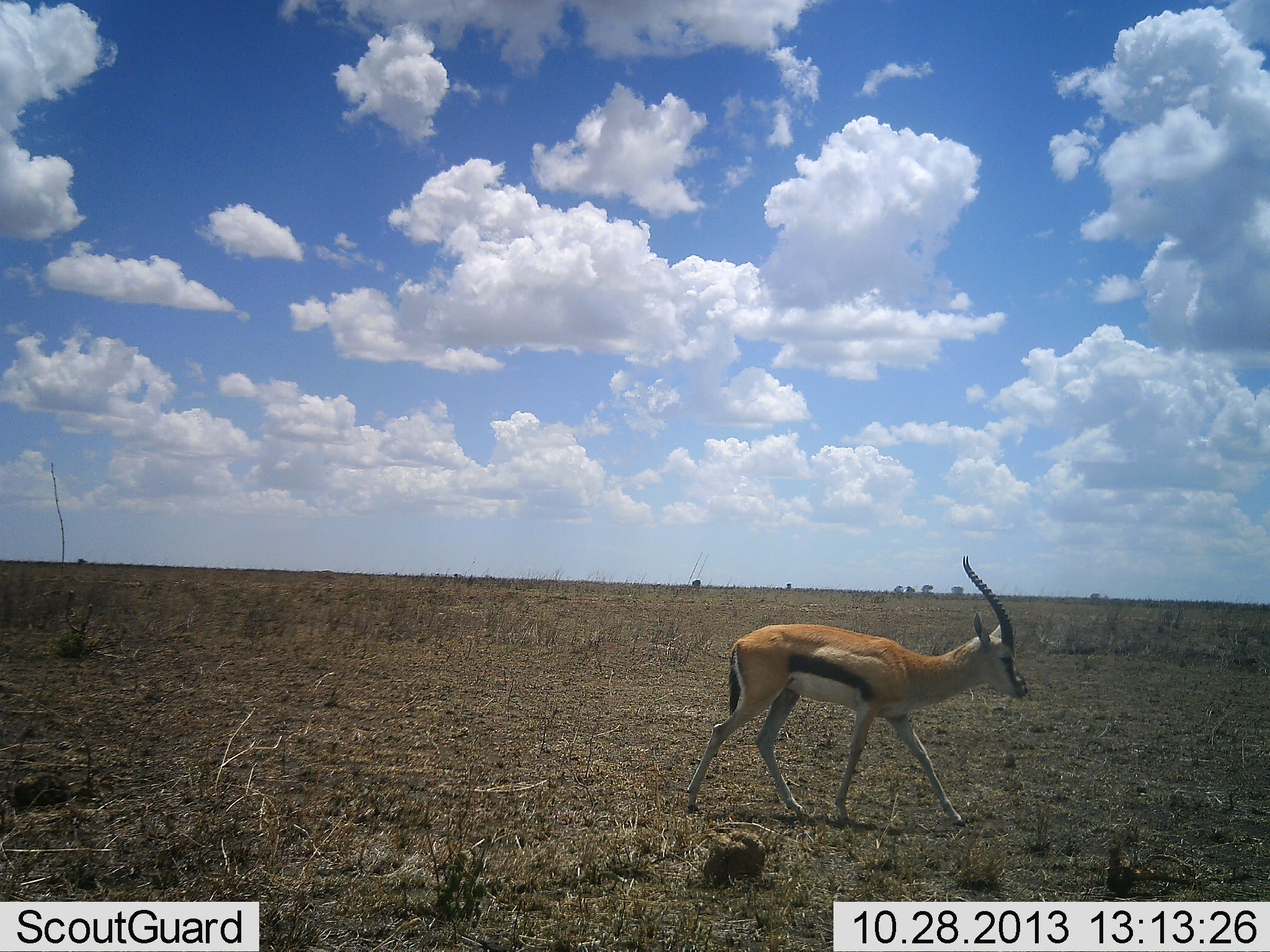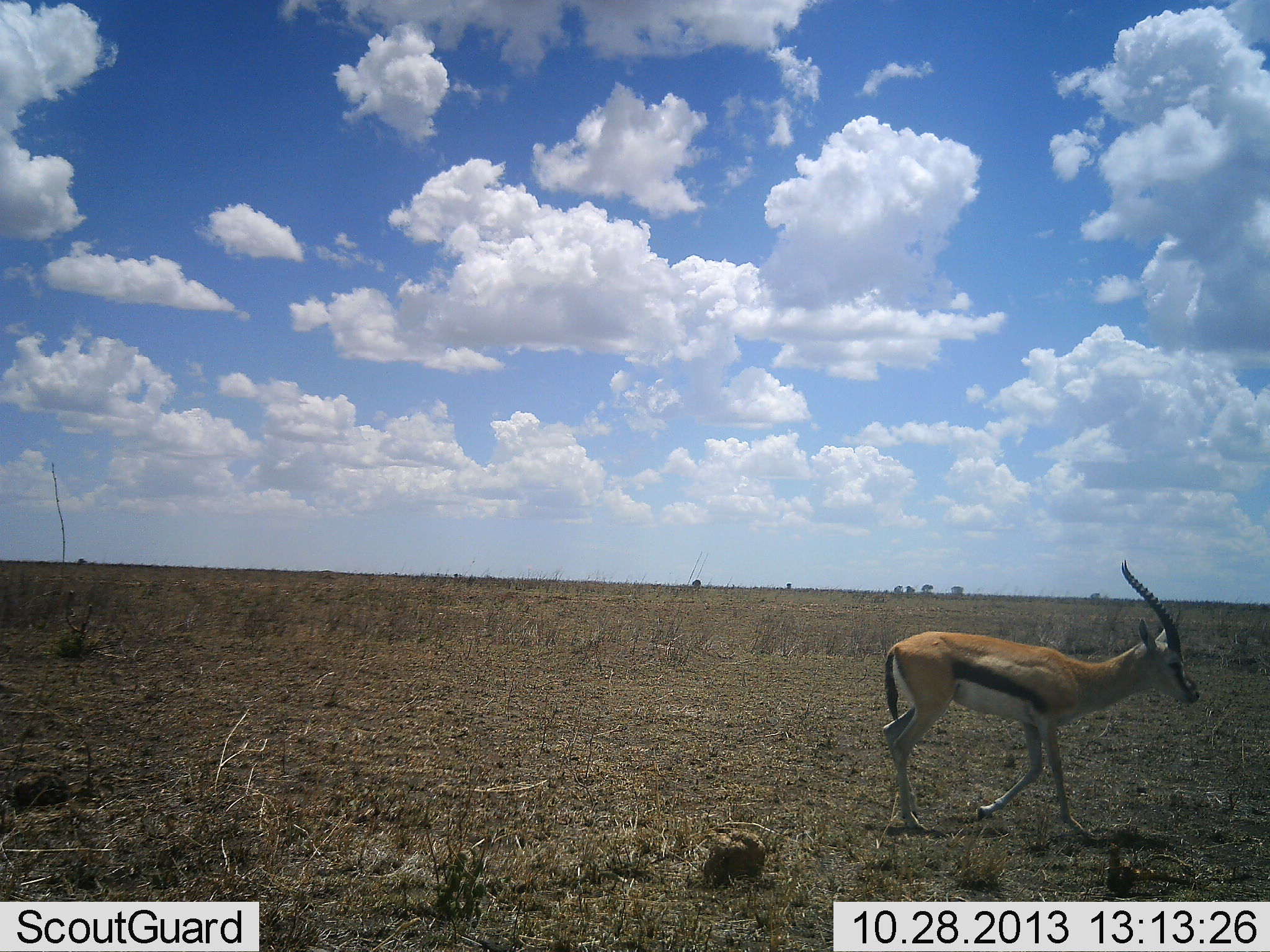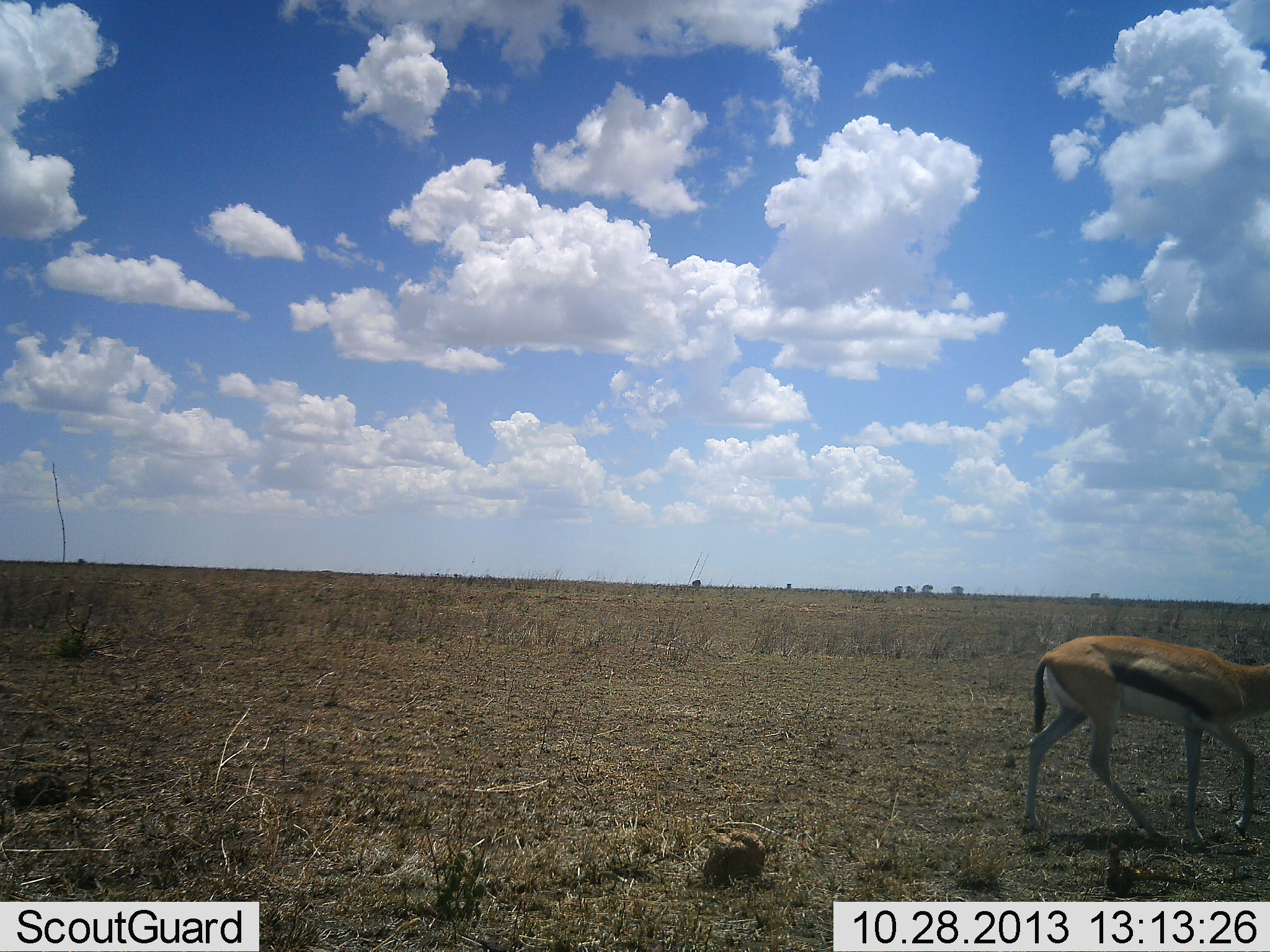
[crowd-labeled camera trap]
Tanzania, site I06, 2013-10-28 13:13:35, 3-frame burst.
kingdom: Animalia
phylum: Chordata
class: Mammalia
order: Artiodactyla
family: Bovidae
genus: Eudorcas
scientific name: Eudorcas thomsonii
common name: thomson's gazelle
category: gazellethomsons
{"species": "gazellethomsons (thomson's gazelle) (Eudorcas thomsonii)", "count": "1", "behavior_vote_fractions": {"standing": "10%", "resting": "0%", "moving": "100%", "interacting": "0%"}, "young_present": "0%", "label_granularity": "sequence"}